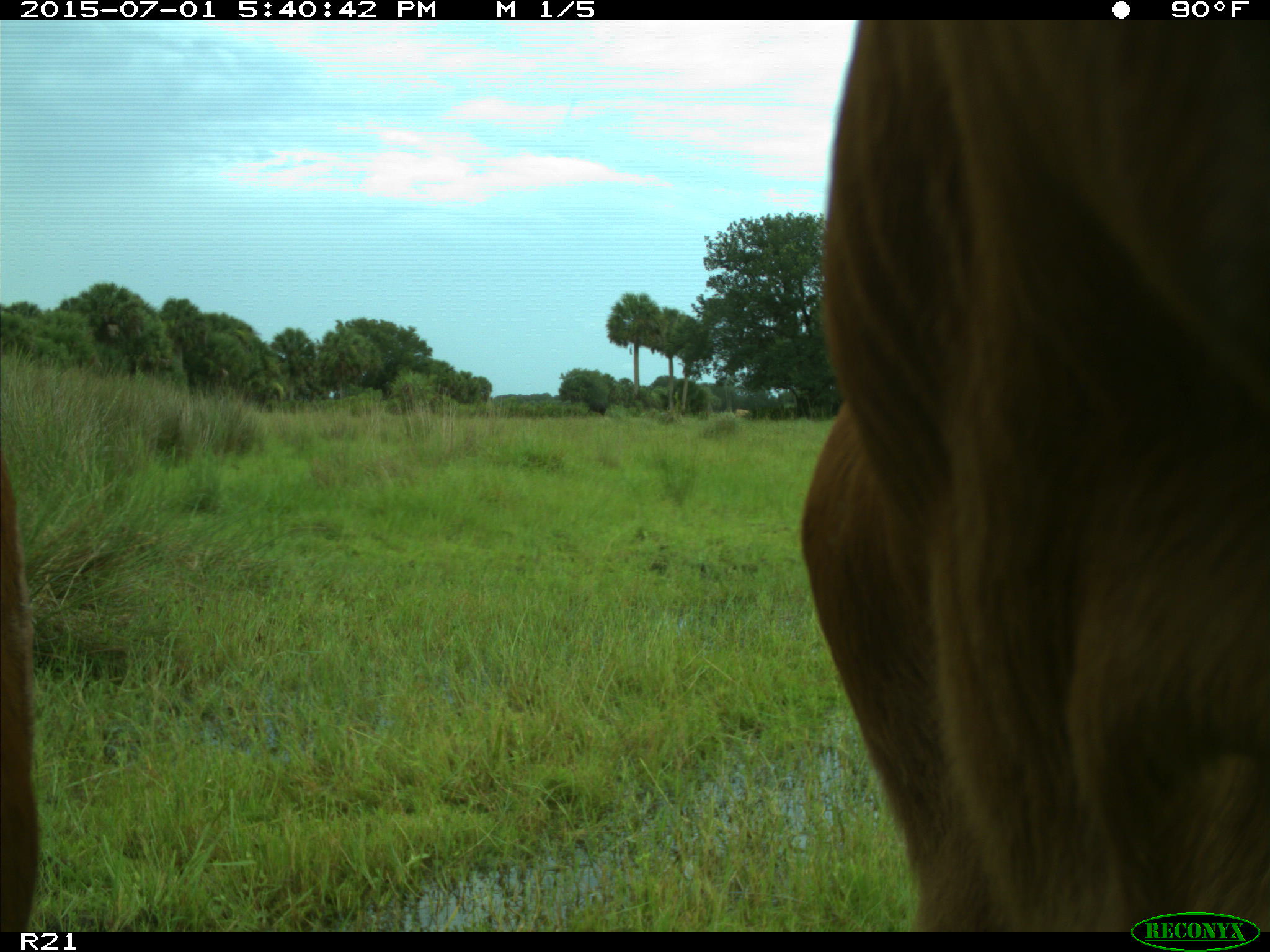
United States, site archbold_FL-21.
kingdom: Animalia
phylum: Chordata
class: Mammalia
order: Artiodactyla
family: Bovidae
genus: Bos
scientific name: Bos taurus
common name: domestic cow